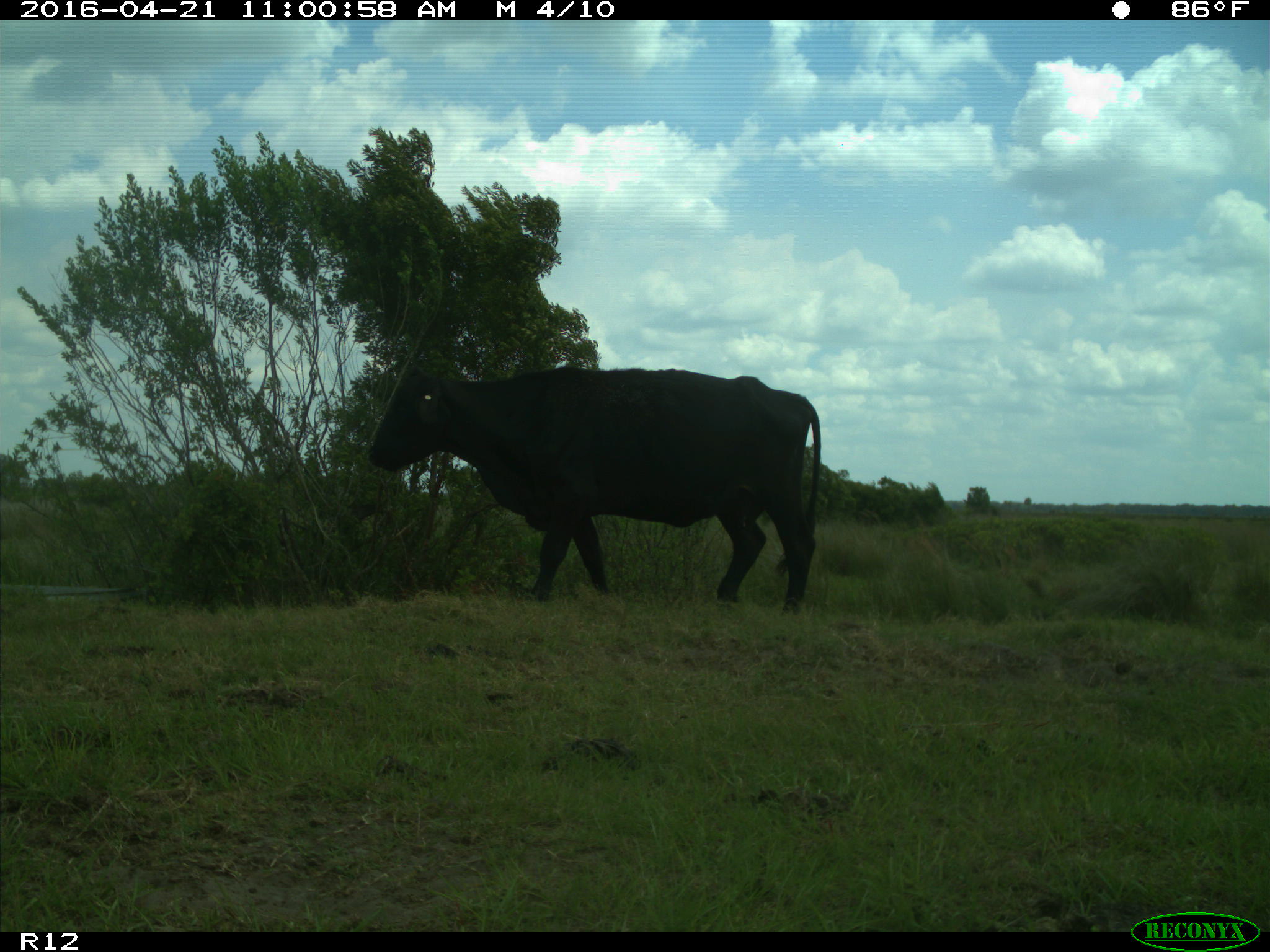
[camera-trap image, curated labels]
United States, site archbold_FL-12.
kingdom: Animalia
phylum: Chordata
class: Mammalia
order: Artiodactyla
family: Bovidae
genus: Bos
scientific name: Bos taurus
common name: domestic cow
Bos taurus (domestic cow).